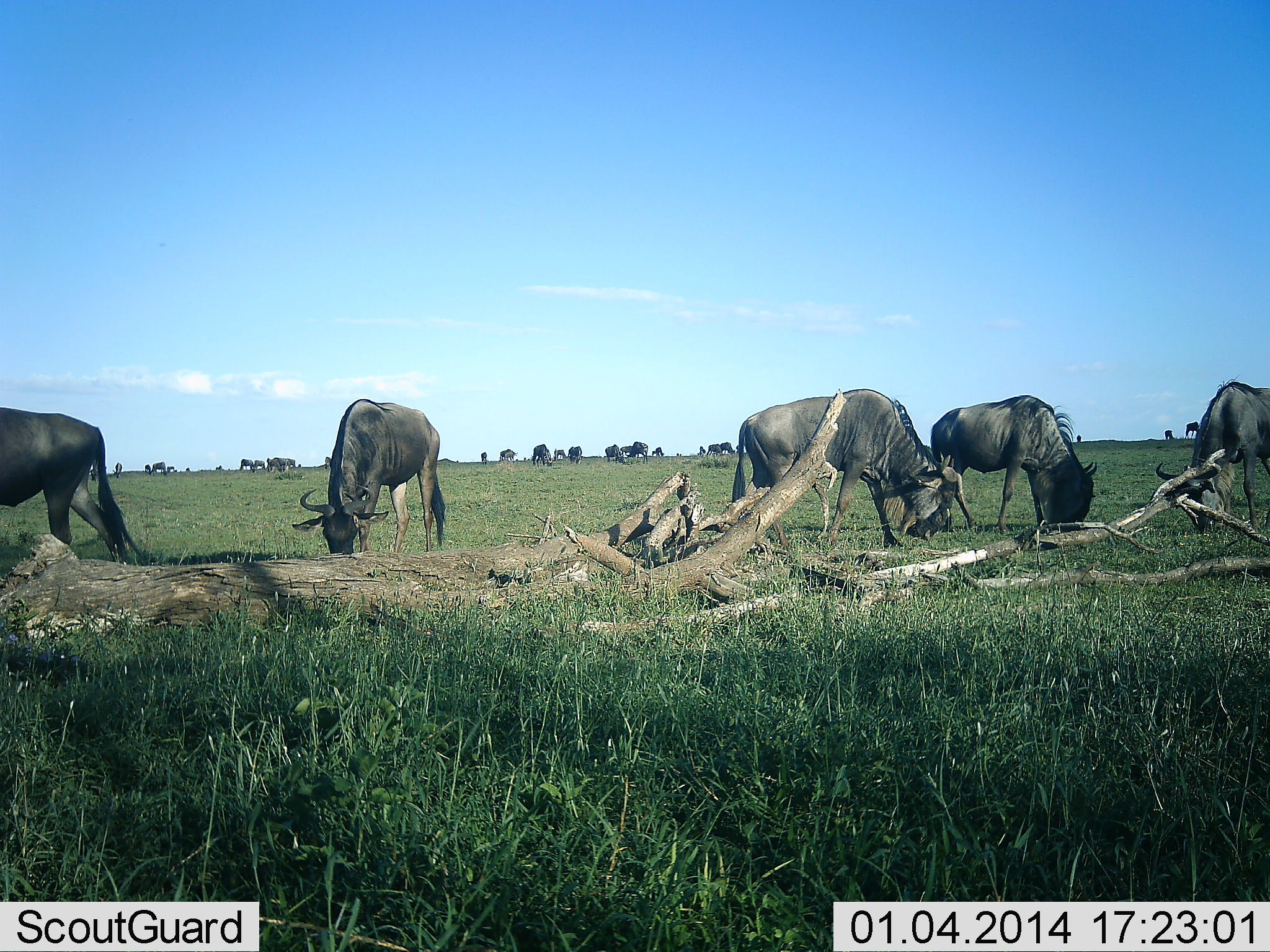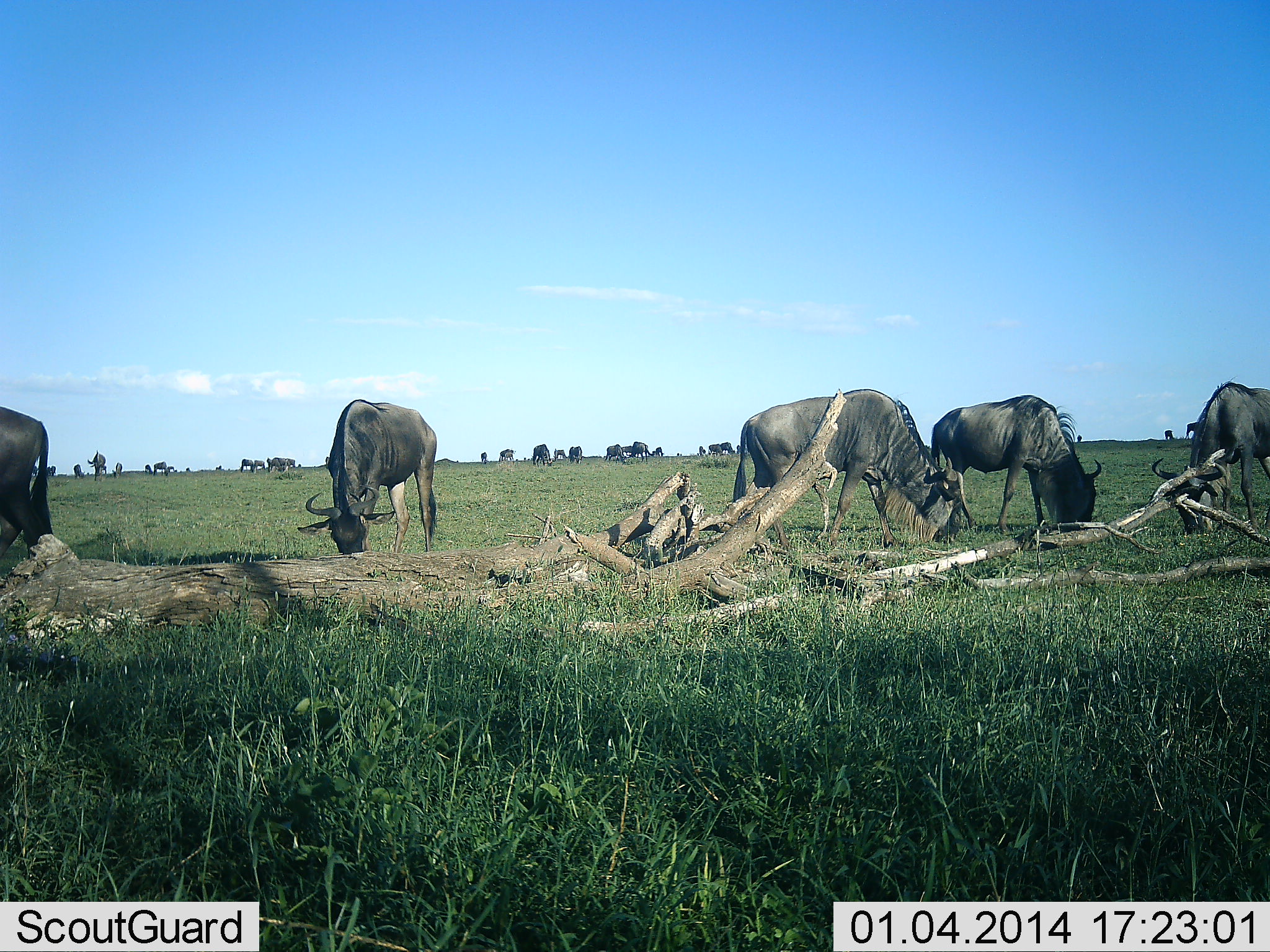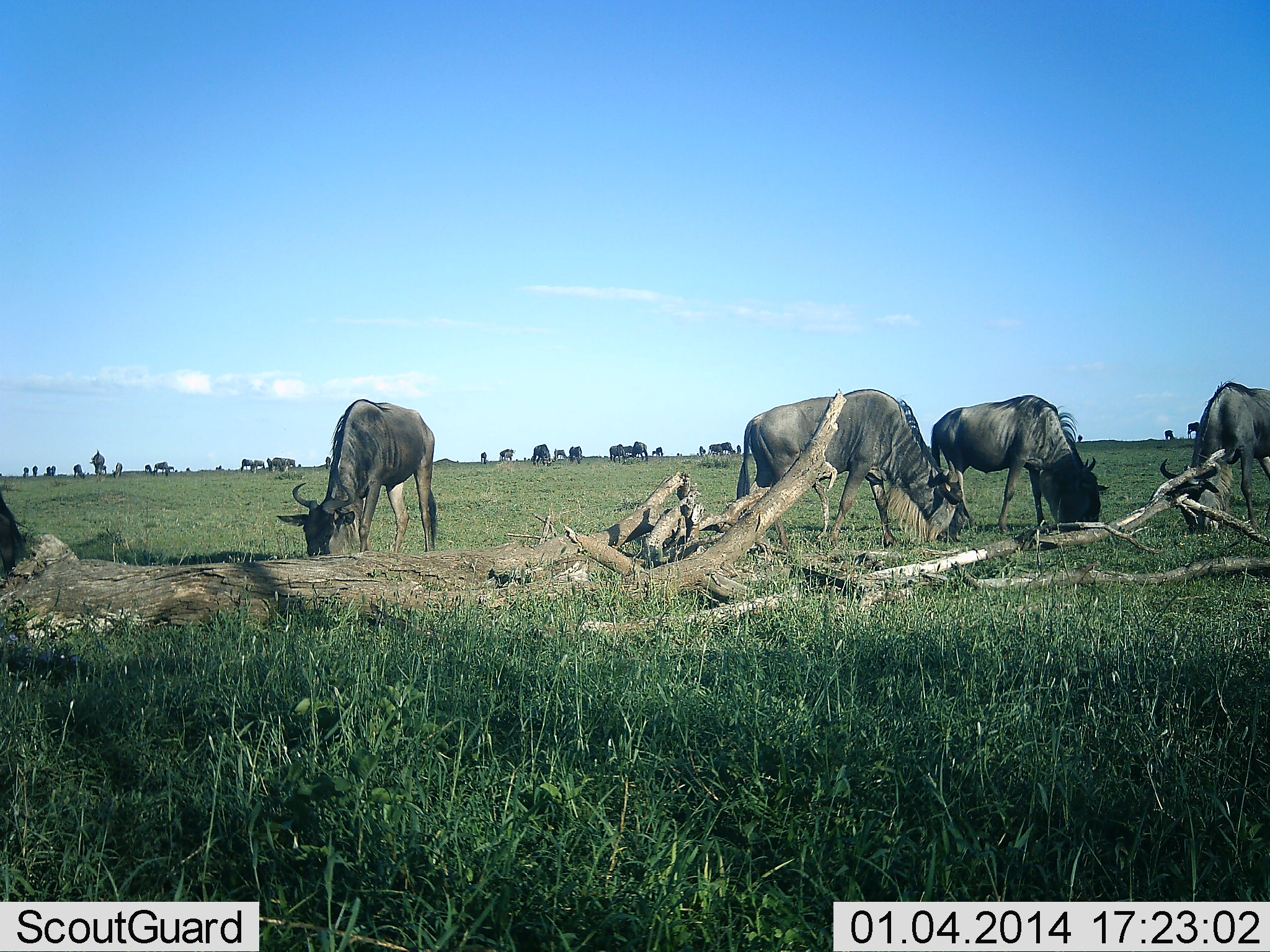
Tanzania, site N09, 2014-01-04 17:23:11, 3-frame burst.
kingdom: Animalia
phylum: Chordata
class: Mammalia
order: Artiodactyla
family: Bovidae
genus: Connochaetes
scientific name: Connochaetes taurinus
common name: blue wildebeest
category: wildebeest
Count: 11-50.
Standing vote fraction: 40%.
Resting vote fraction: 10%.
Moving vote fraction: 20%.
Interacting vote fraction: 0%.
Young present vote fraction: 0%.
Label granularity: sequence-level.